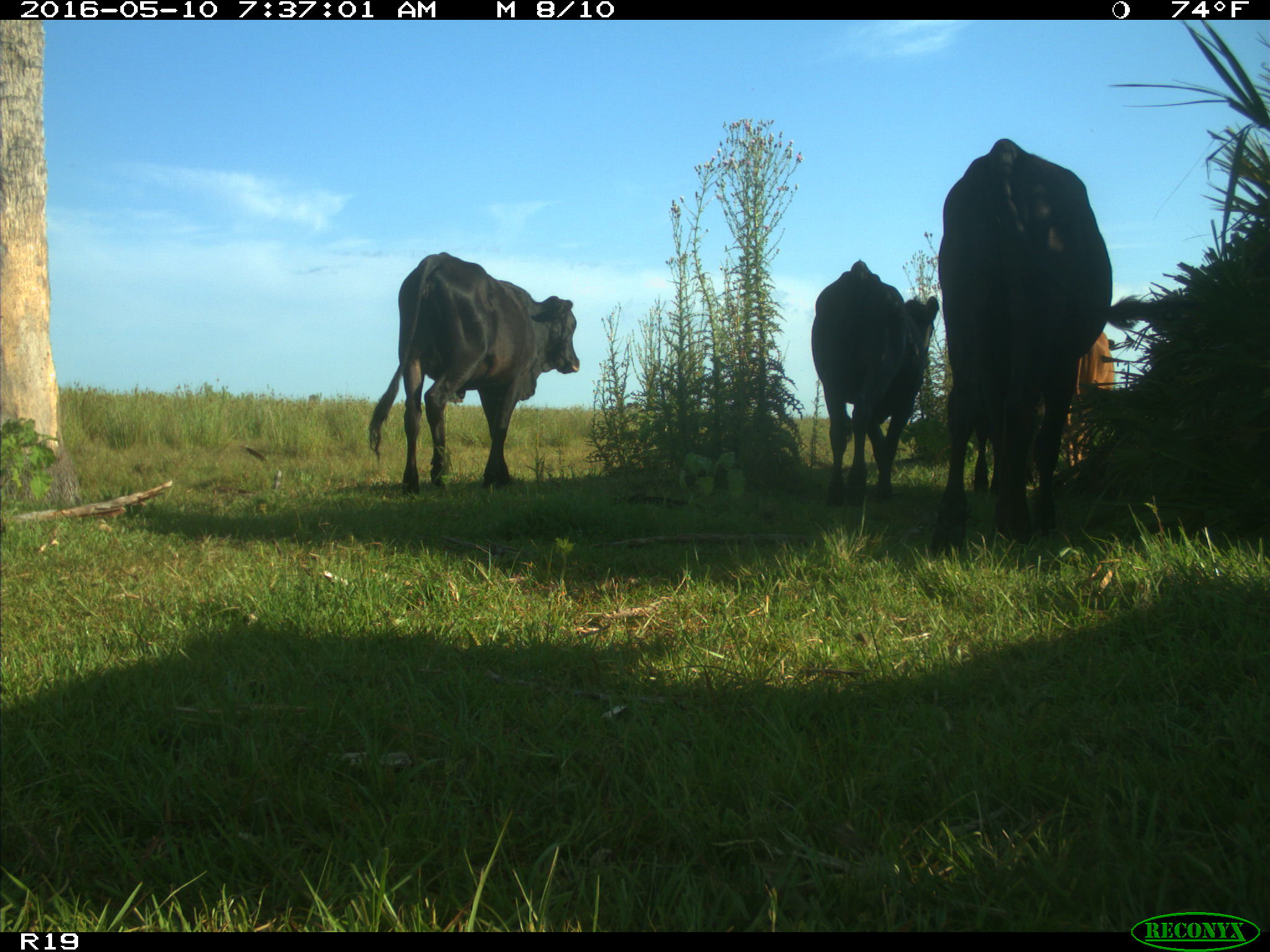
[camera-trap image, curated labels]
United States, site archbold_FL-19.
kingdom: Animalia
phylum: Chordata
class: Mammalia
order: Artiodactyla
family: Bovidae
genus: Bos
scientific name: Bos taurus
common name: domestic cow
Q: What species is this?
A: Bos taurus (domestic cow).